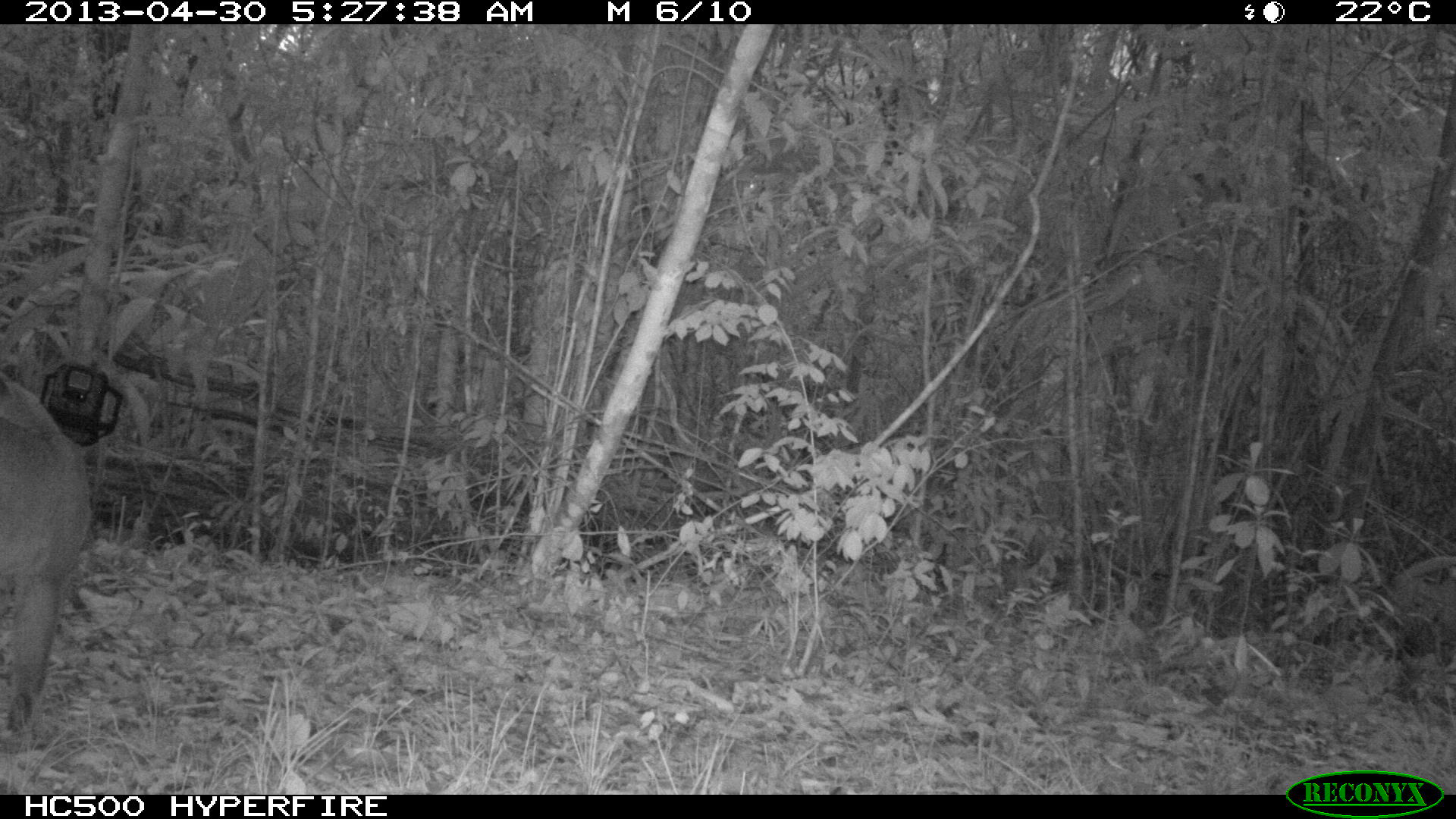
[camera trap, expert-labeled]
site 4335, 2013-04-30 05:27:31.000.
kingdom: Animalia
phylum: Chordata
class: Mammalia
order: Carnivora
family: Felidae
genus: Puma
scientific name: Puma concolor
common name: mountain lion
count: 2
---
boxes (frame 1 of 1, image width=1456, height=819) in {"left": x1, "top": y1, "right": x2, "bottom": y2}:
puma concolor: {"left": 0, "top": 377, "right": 97, "bottom": 739}